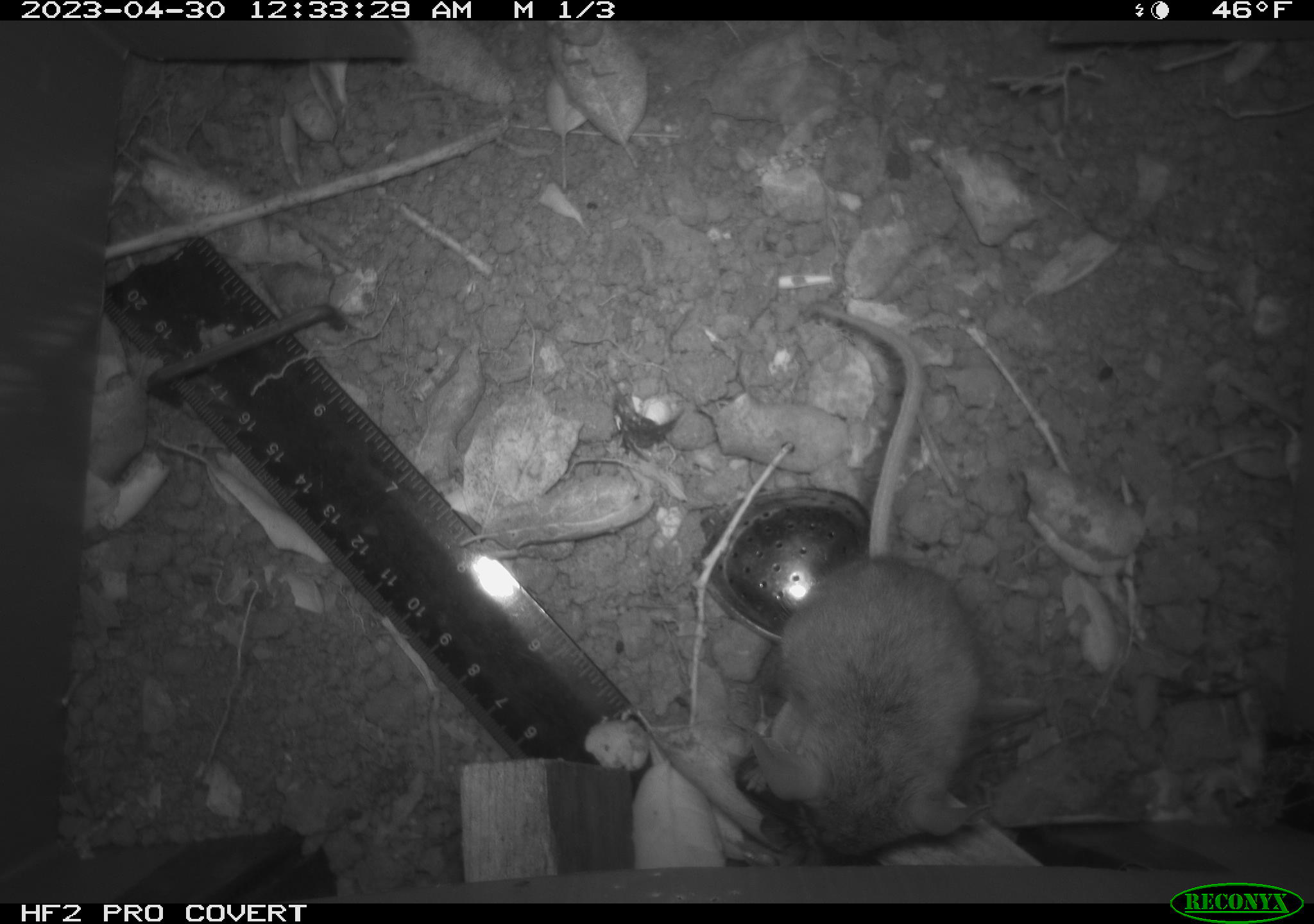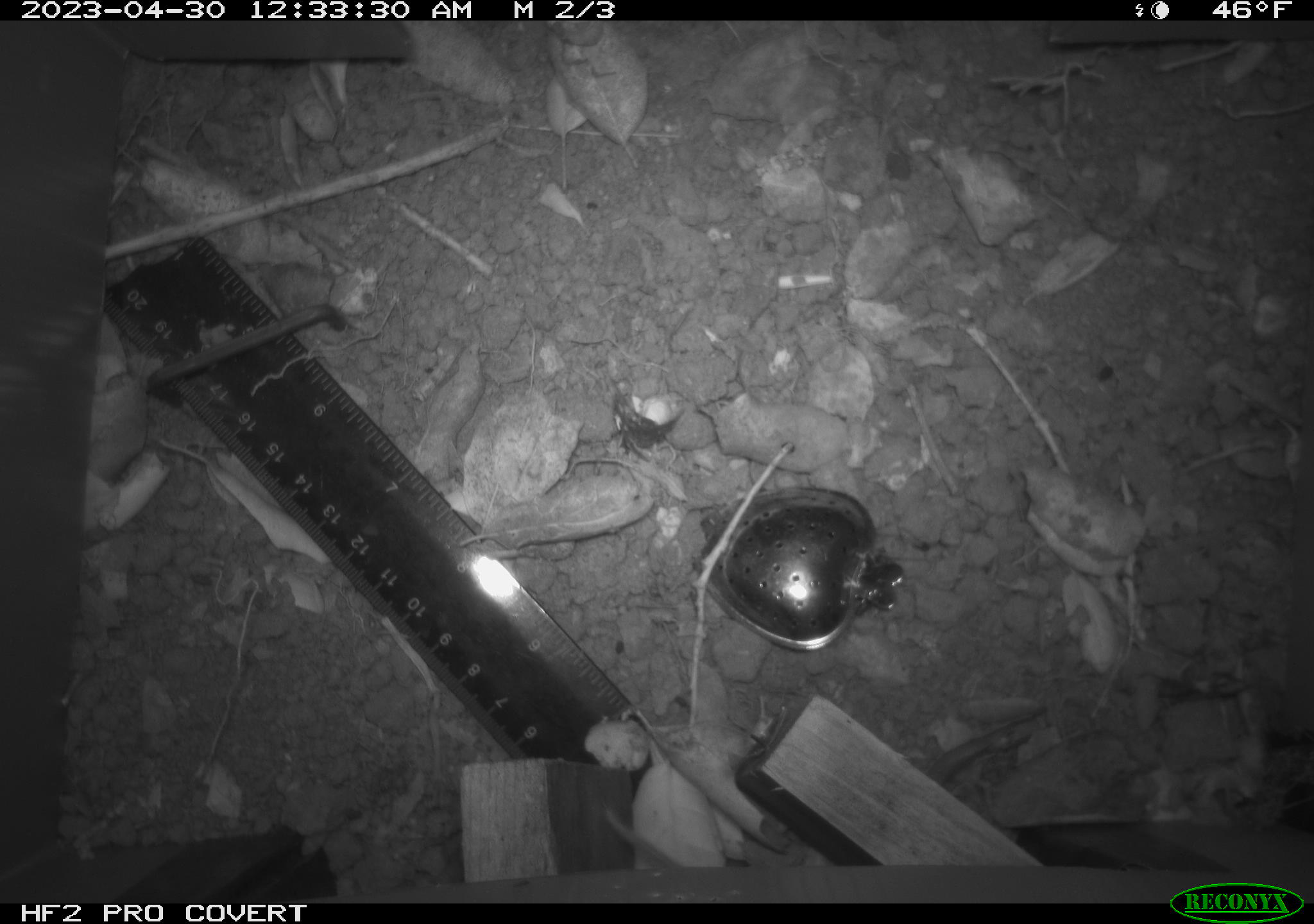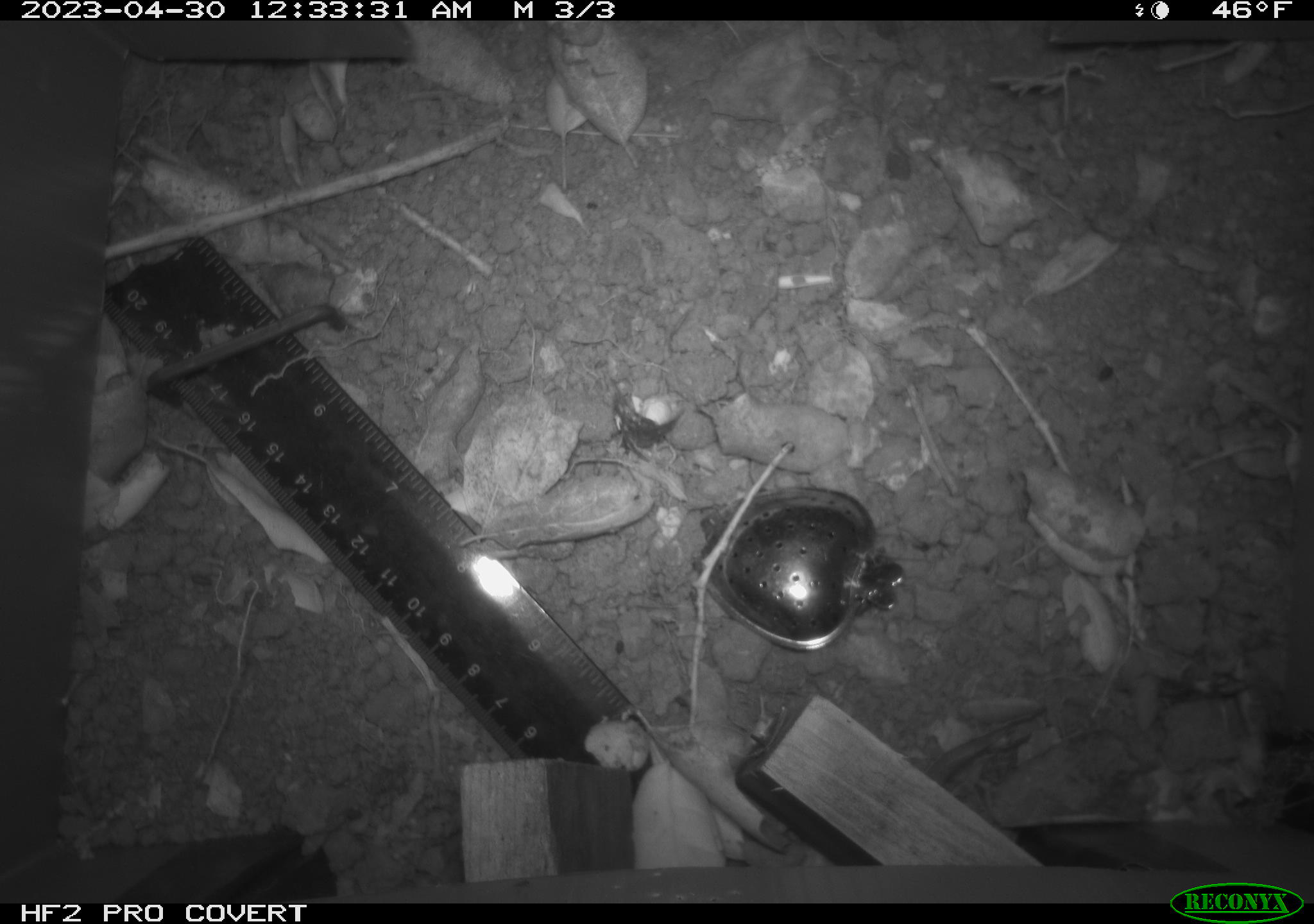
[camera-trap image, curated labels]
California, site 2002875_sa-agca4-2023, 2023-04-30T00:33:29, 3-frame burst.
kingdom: Animalia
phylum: Chordata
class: Mammalia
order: Rodentia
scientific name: Rodentia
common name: mouse species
Mouse species (Rodentia).